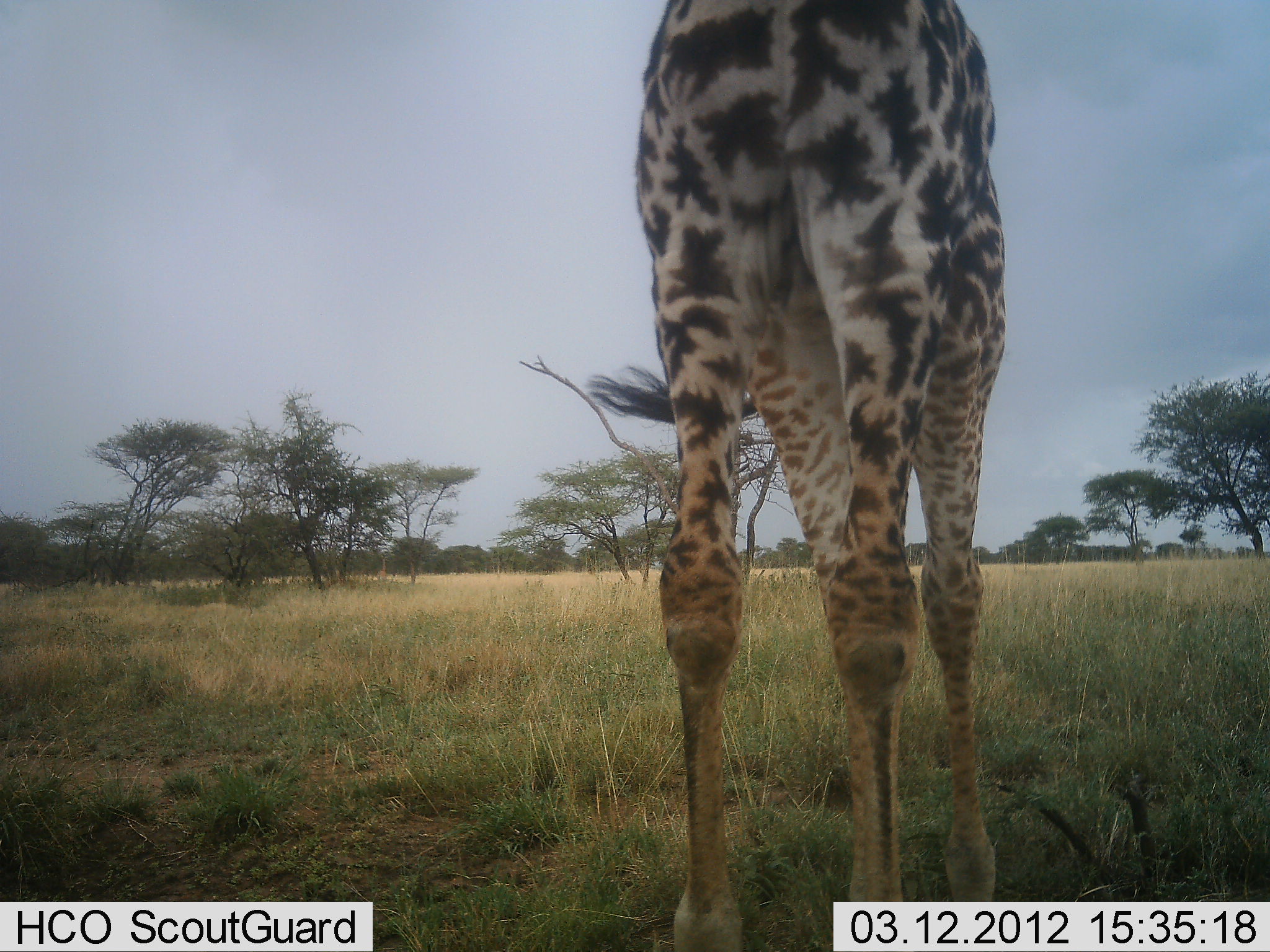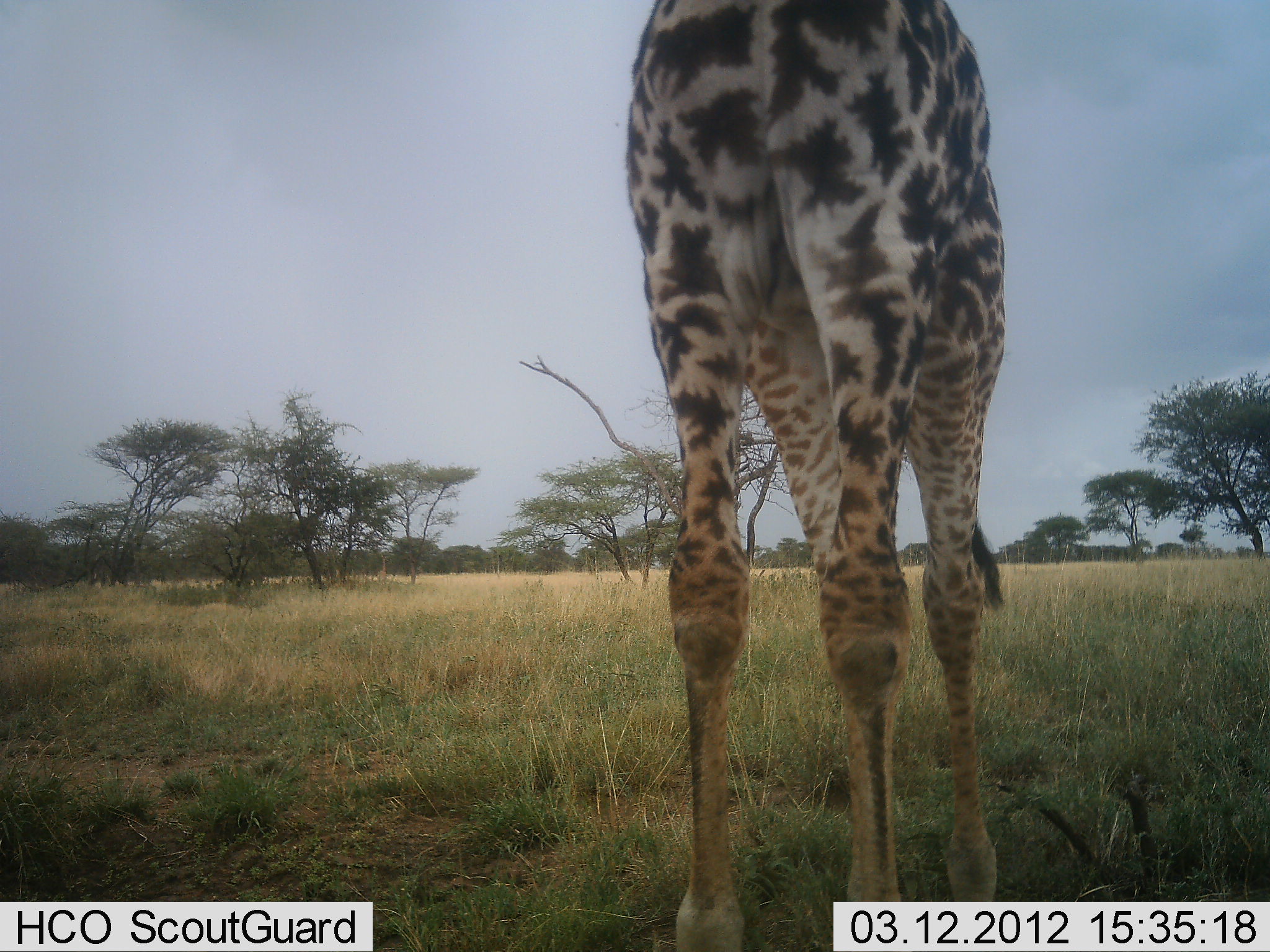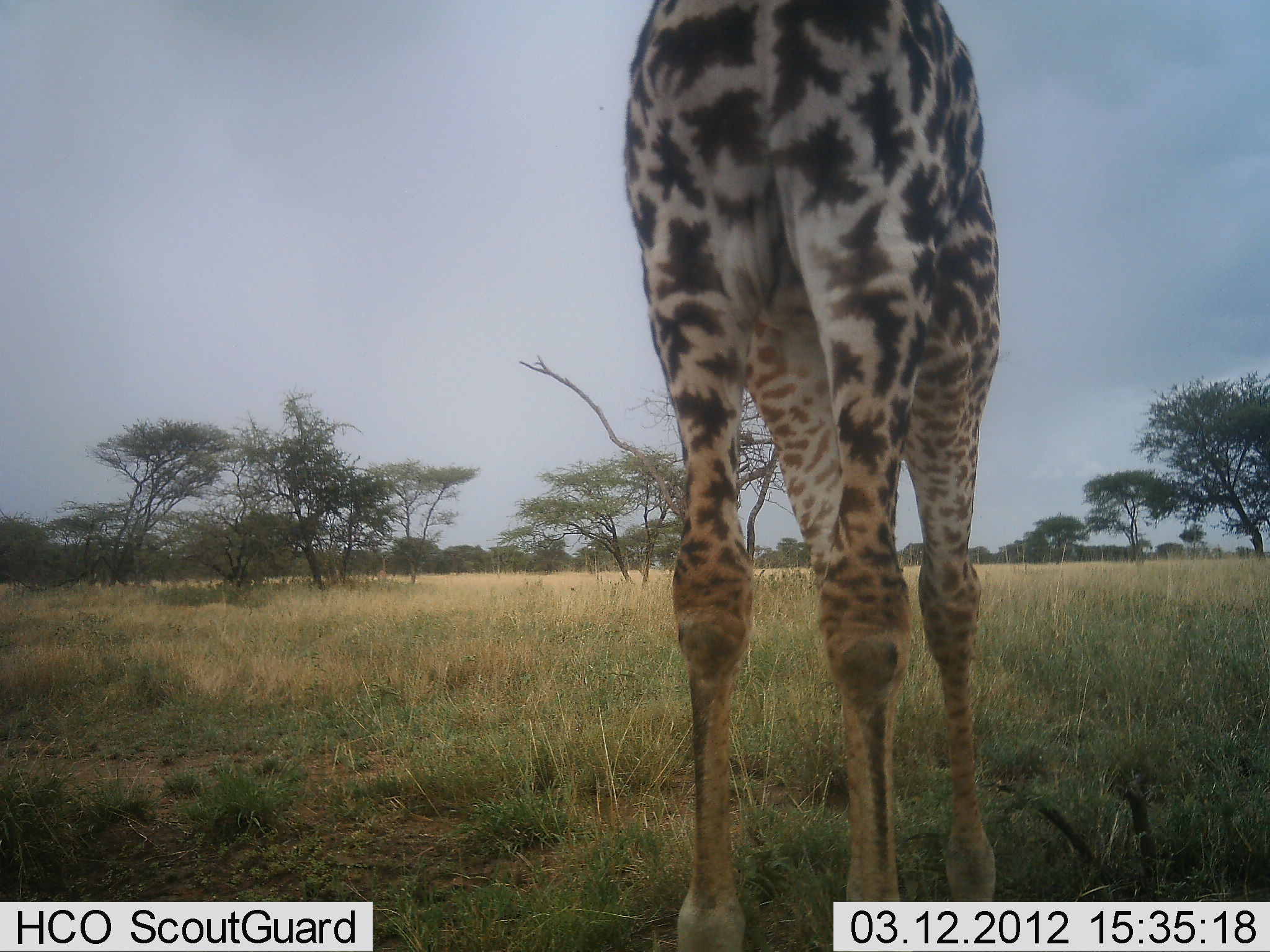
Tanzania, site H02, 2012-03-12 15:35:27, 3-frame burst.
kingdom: Animalia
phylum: Chordata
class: Mammalia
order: Artiodactyla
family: Giraffidae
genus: Giraffa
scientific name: Giraffa camelopardalis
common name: giraffe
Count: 1.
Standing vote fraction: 88%.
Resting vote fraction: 0%.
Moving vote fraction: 0%.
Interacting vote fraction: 0%.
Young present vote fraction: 4%.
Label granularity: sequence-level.